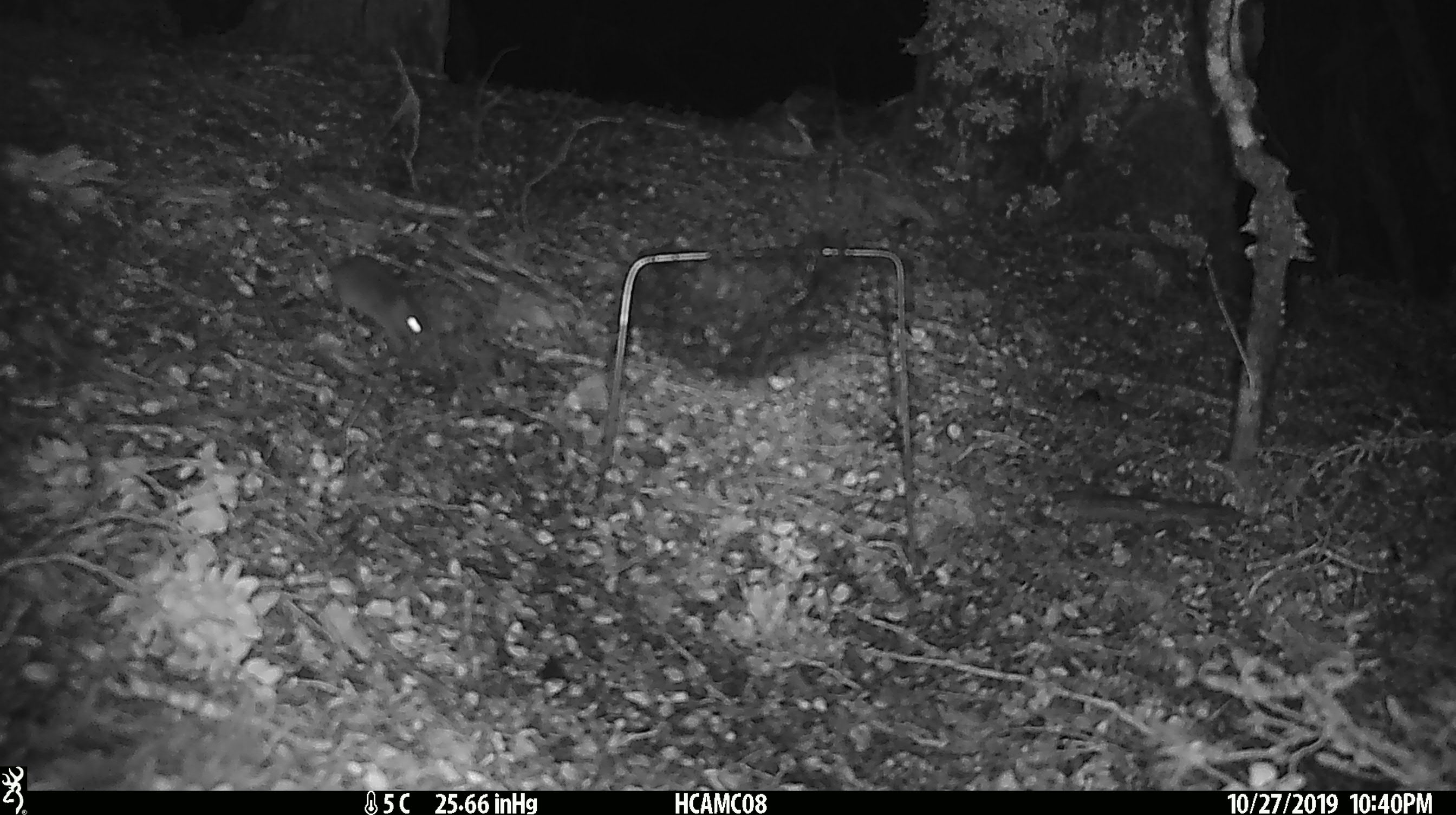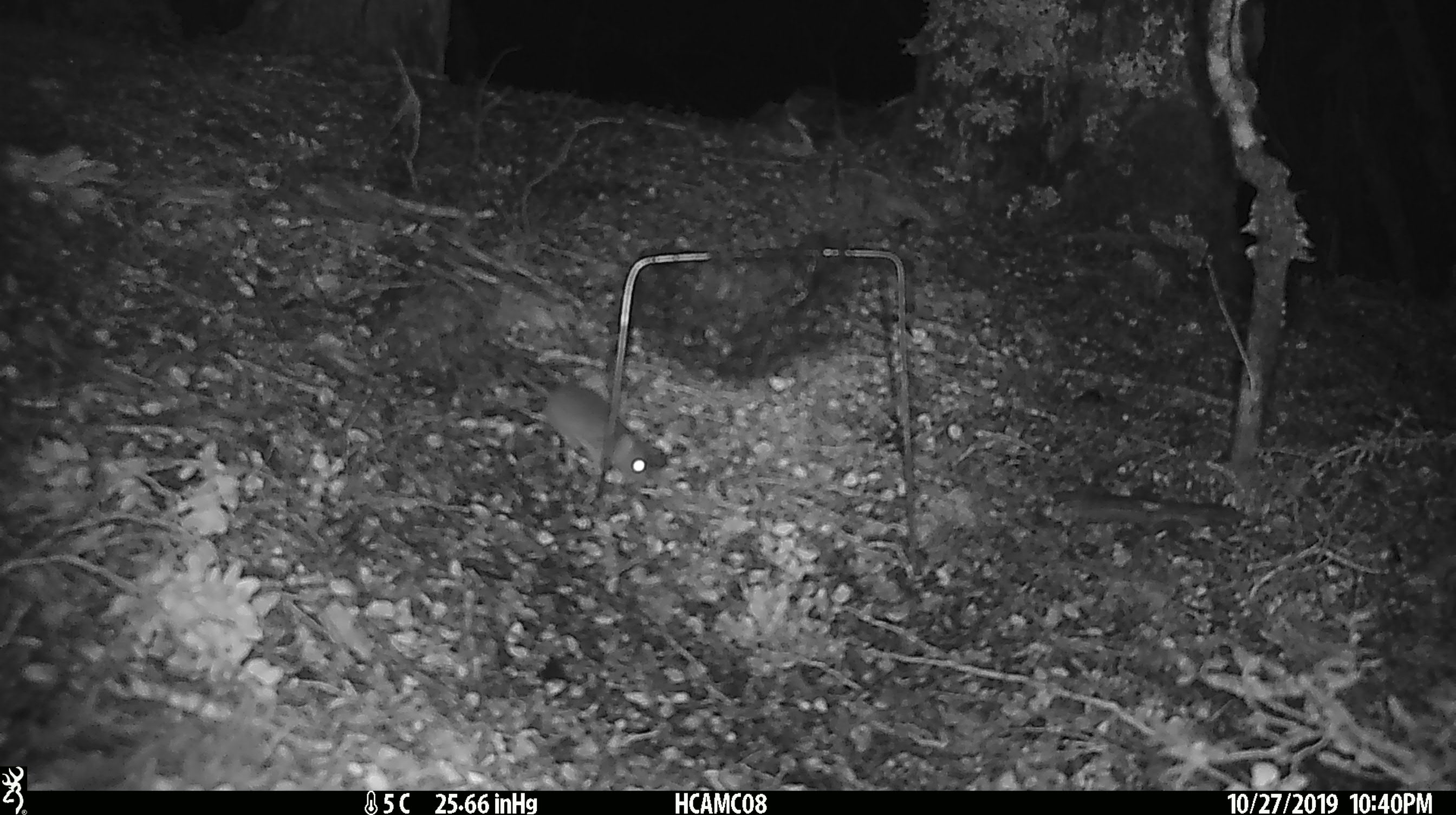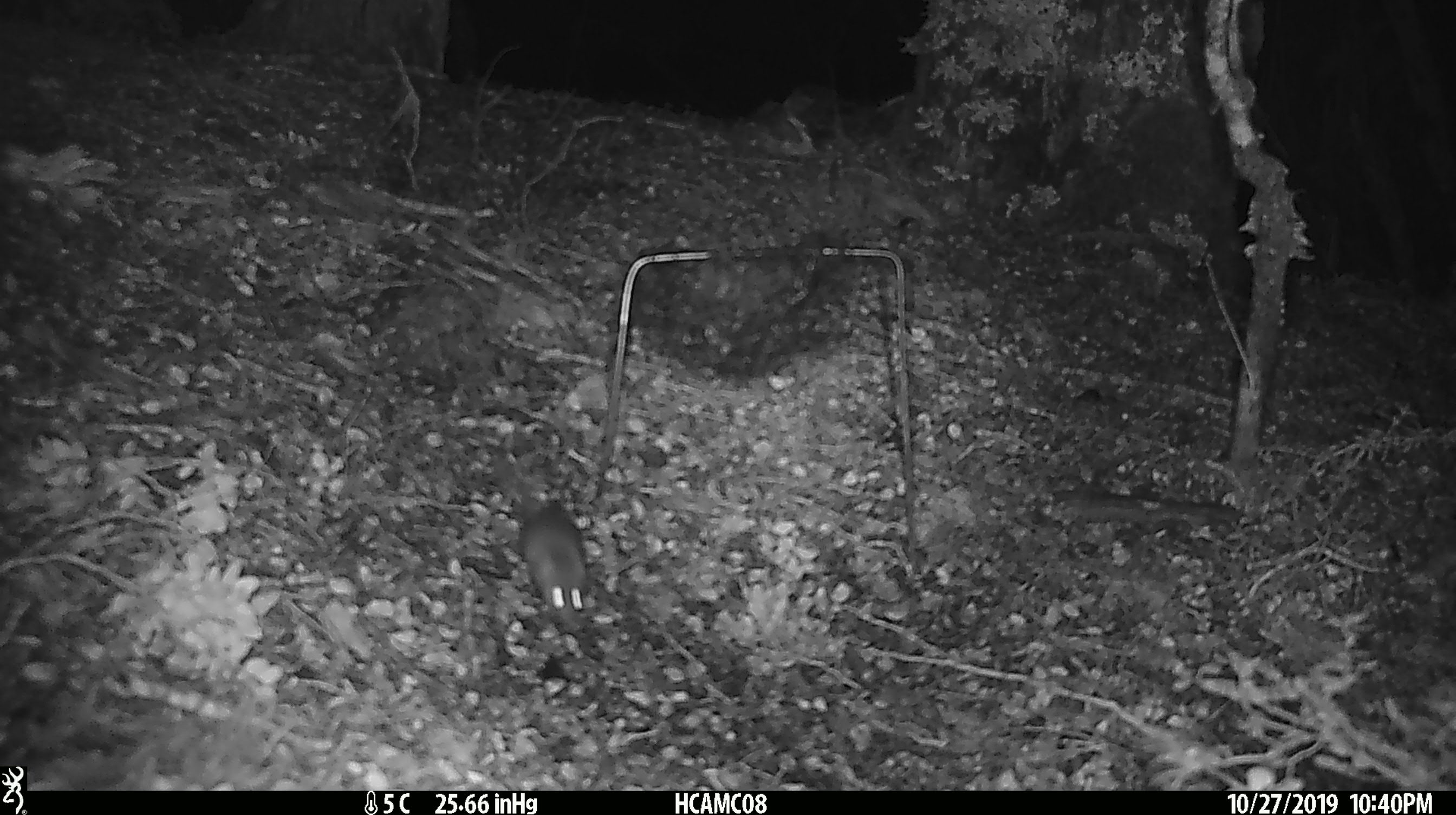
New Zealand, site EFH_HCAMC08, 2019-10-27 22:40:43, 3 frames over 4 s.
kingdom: Animalia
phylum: Chordata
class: Mammalia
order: Rodentia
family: Muridae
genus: Mus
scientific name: Mus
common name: mouse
Mouse (Mus).